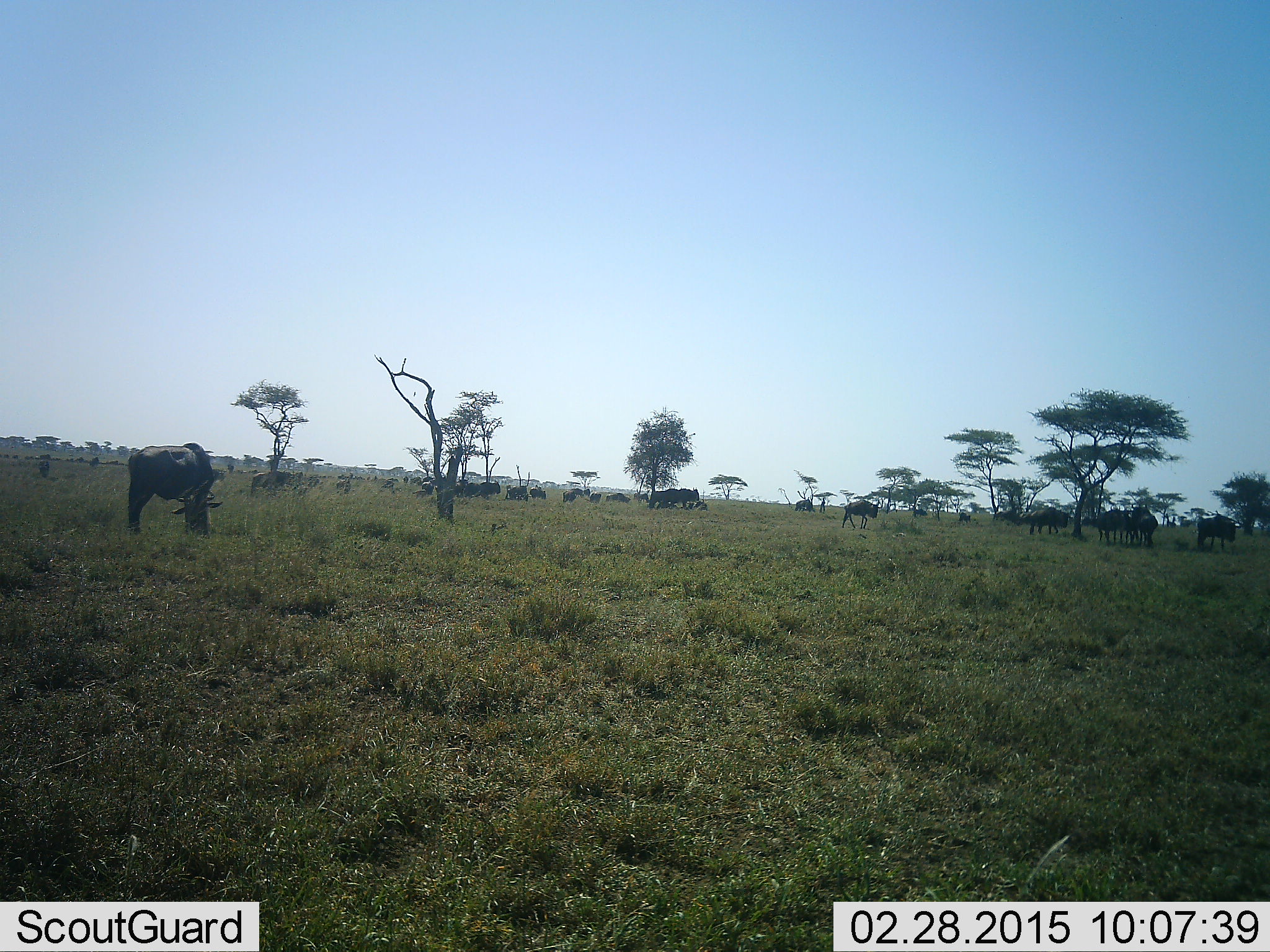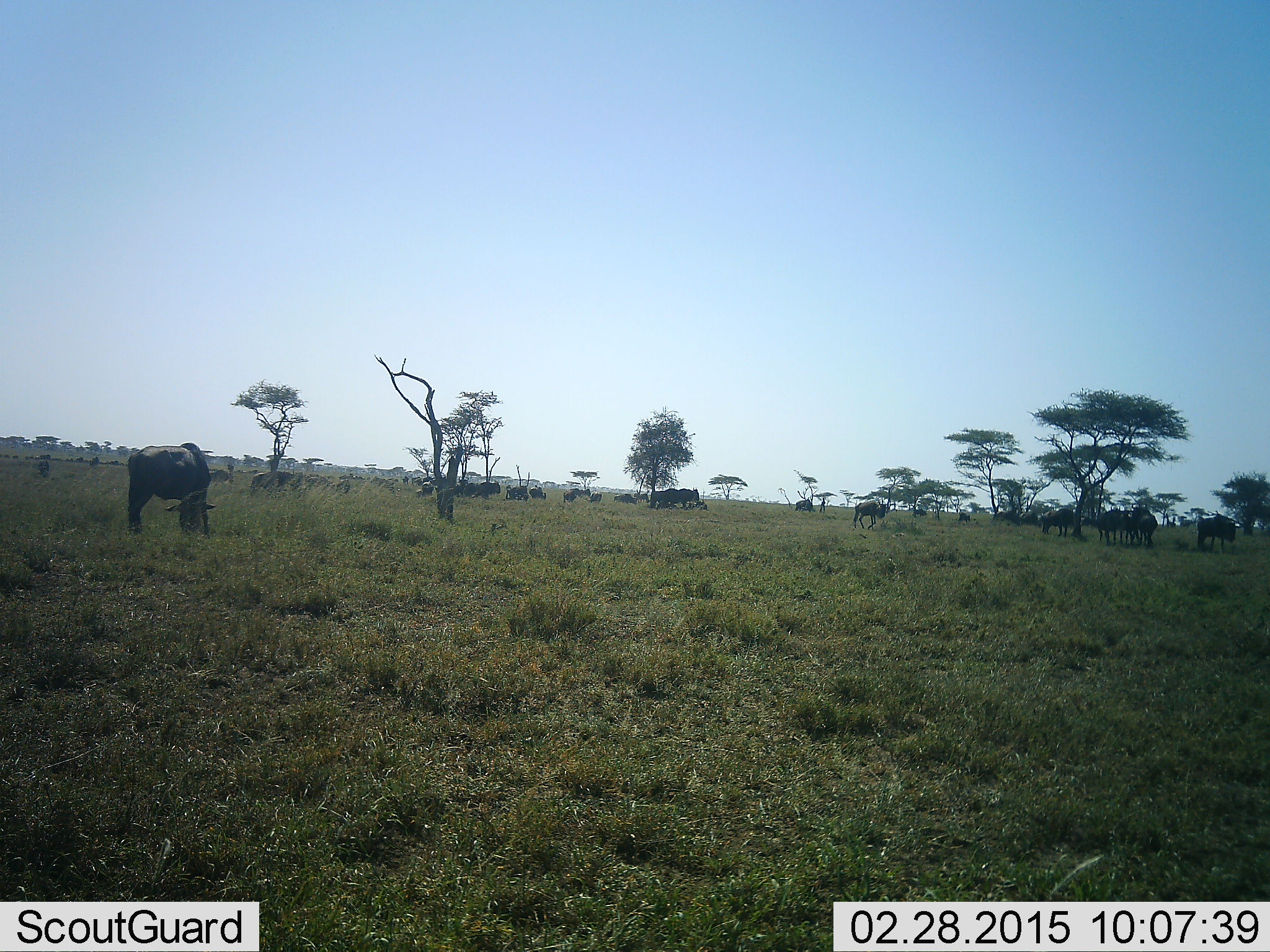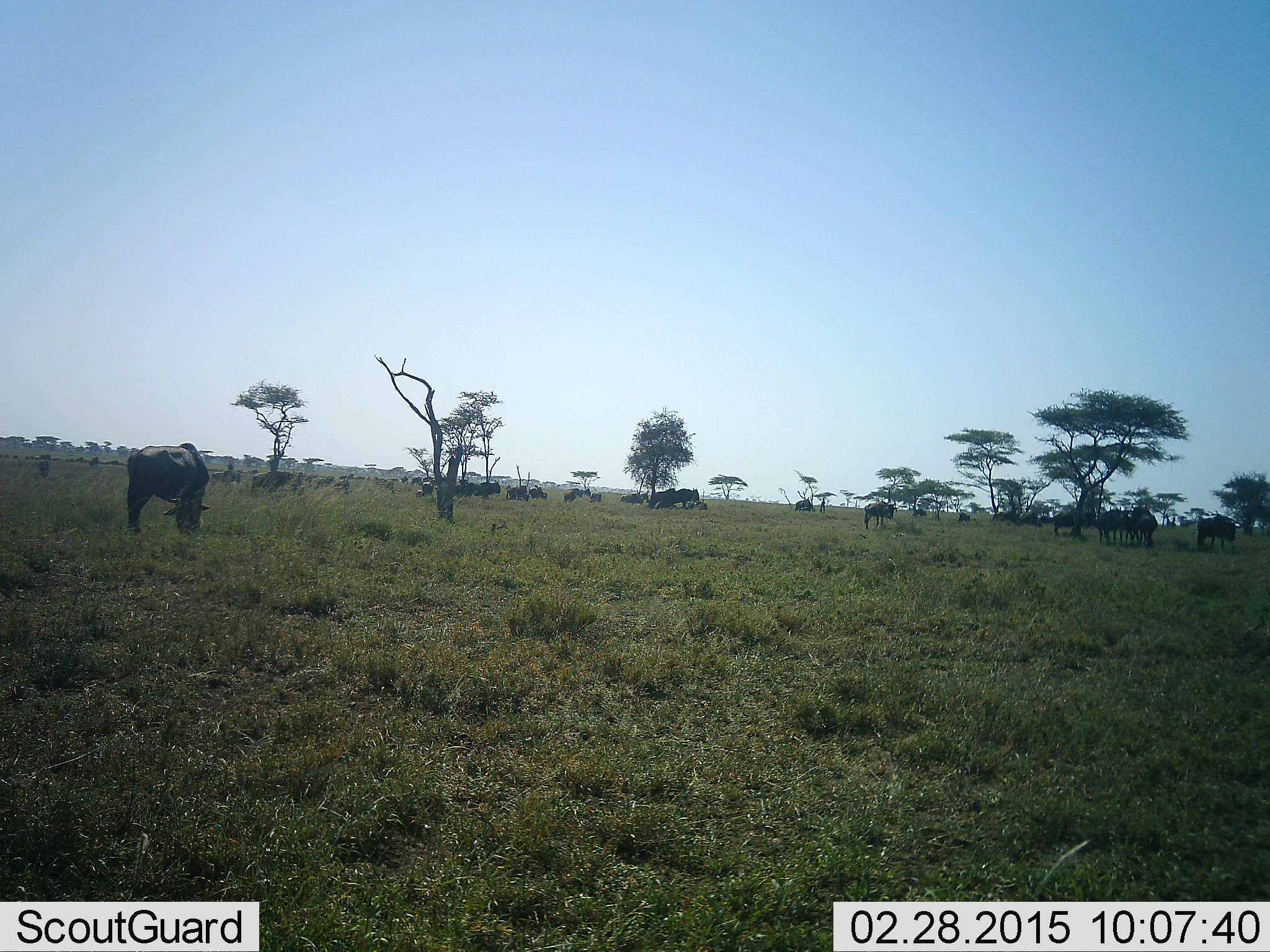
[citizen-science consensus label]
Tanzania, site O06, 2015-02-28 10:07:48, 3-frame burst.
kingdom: Animalia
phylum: Chordata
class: Mammalia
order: Artiodactyla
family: Bovidae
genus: Connochaetes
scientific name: Connochaetes taurinus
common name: blue wildebeest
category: wildebeest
Wildebeest (blue wildebeest) (Connochaetes taurinus), count 11-50. Behavior (volunteer vote fractions): standing 80%, resting 40%, moving 90%, interacting 0%. Young present (vote fraction): 10%. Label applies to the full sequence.